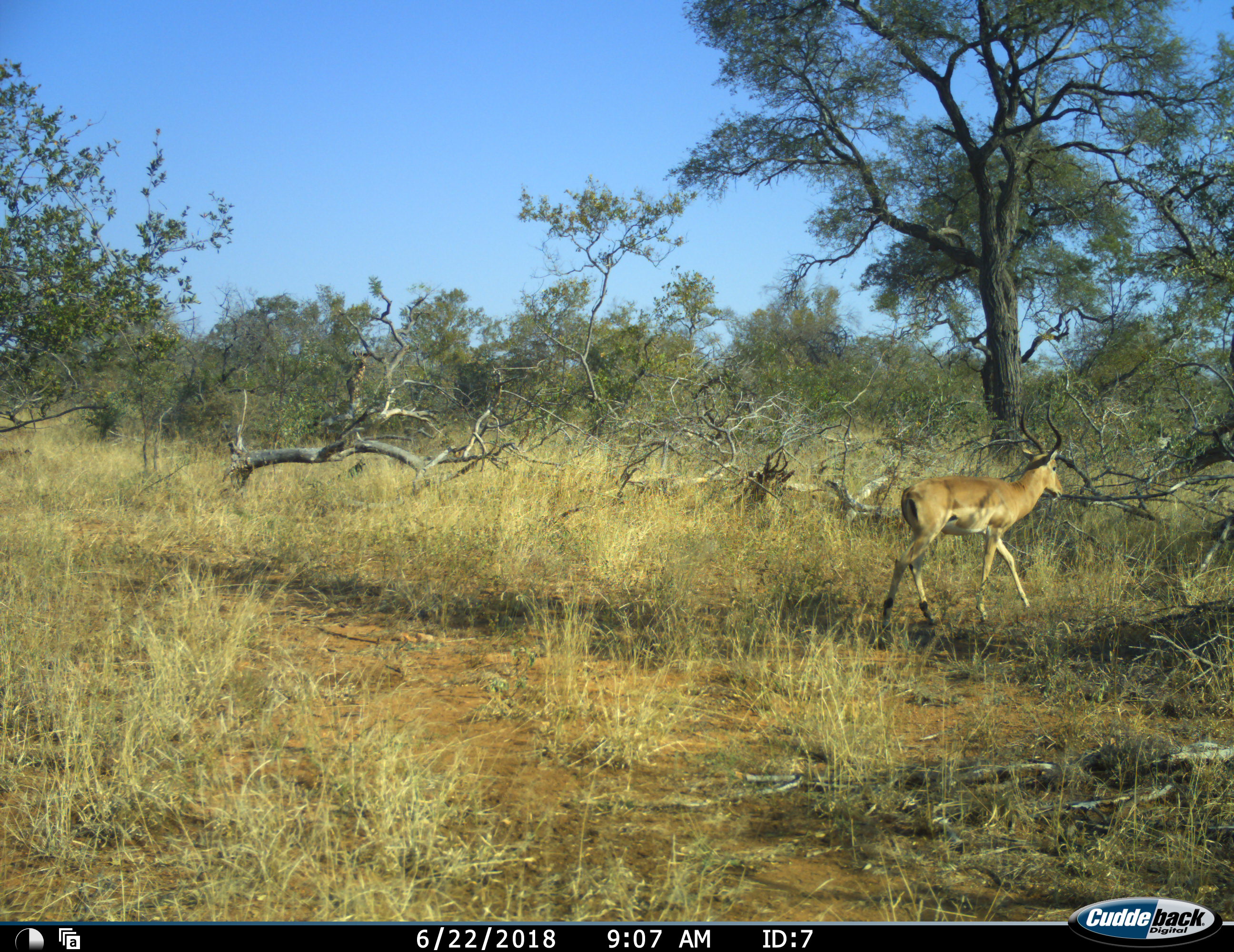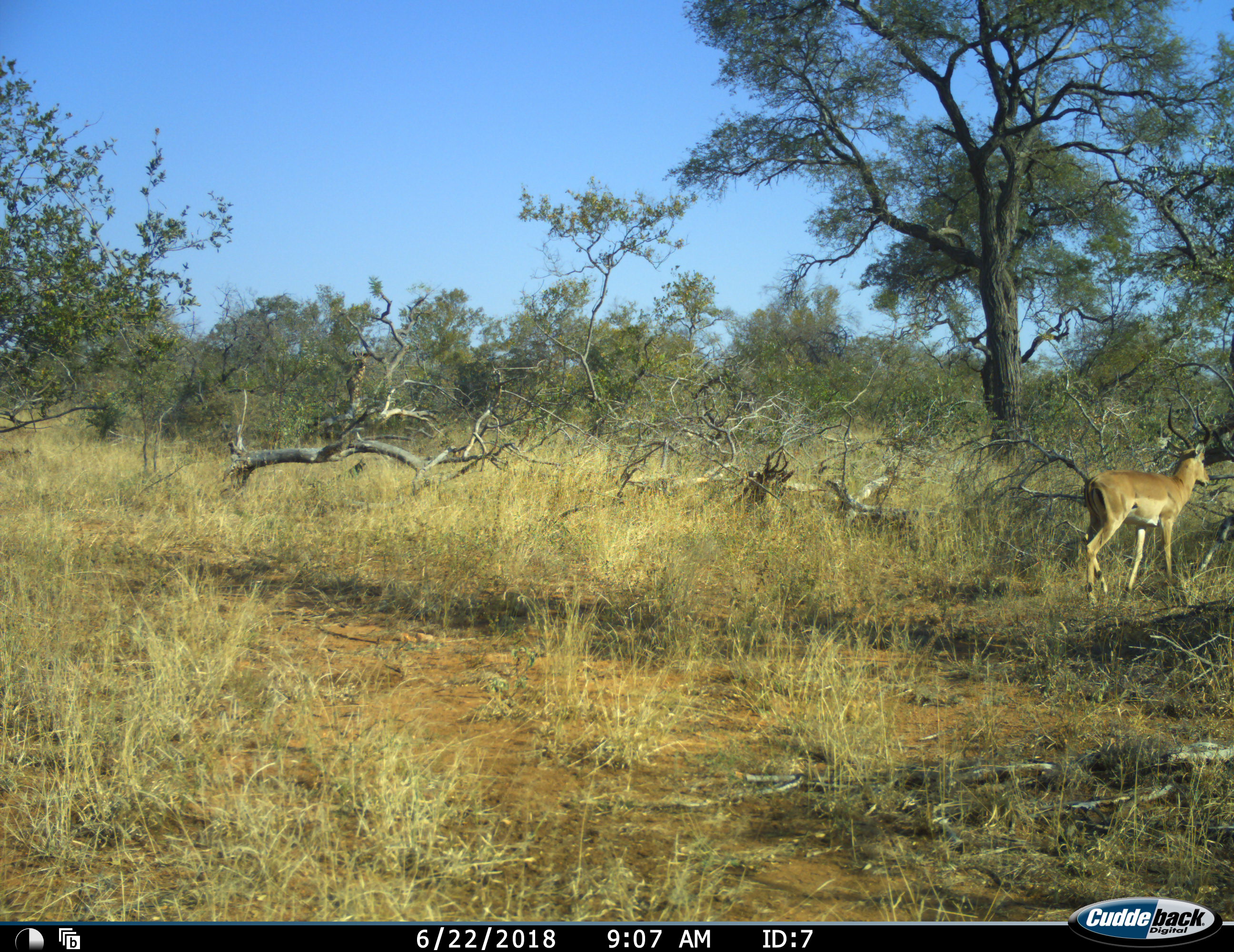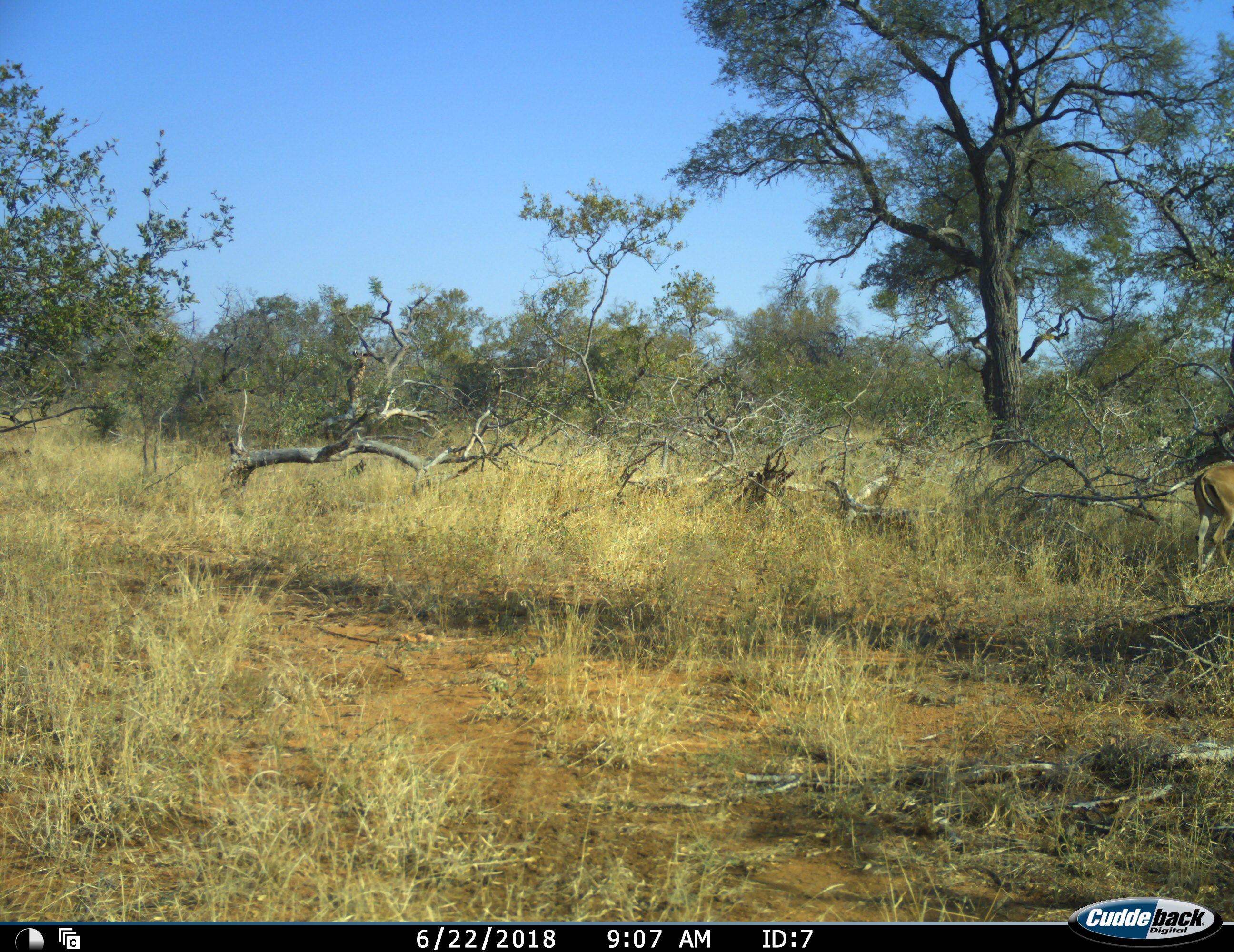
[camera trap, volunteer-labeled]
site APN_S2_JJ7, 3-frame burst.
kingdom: Animalia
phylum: Chordata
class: Mammalia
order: Artiodactyla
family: Bovidae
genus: Aepyceros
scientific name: Aepyceros melampus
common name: impala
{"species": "impala (Aepyceros melampus)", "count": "1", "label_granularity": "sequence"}